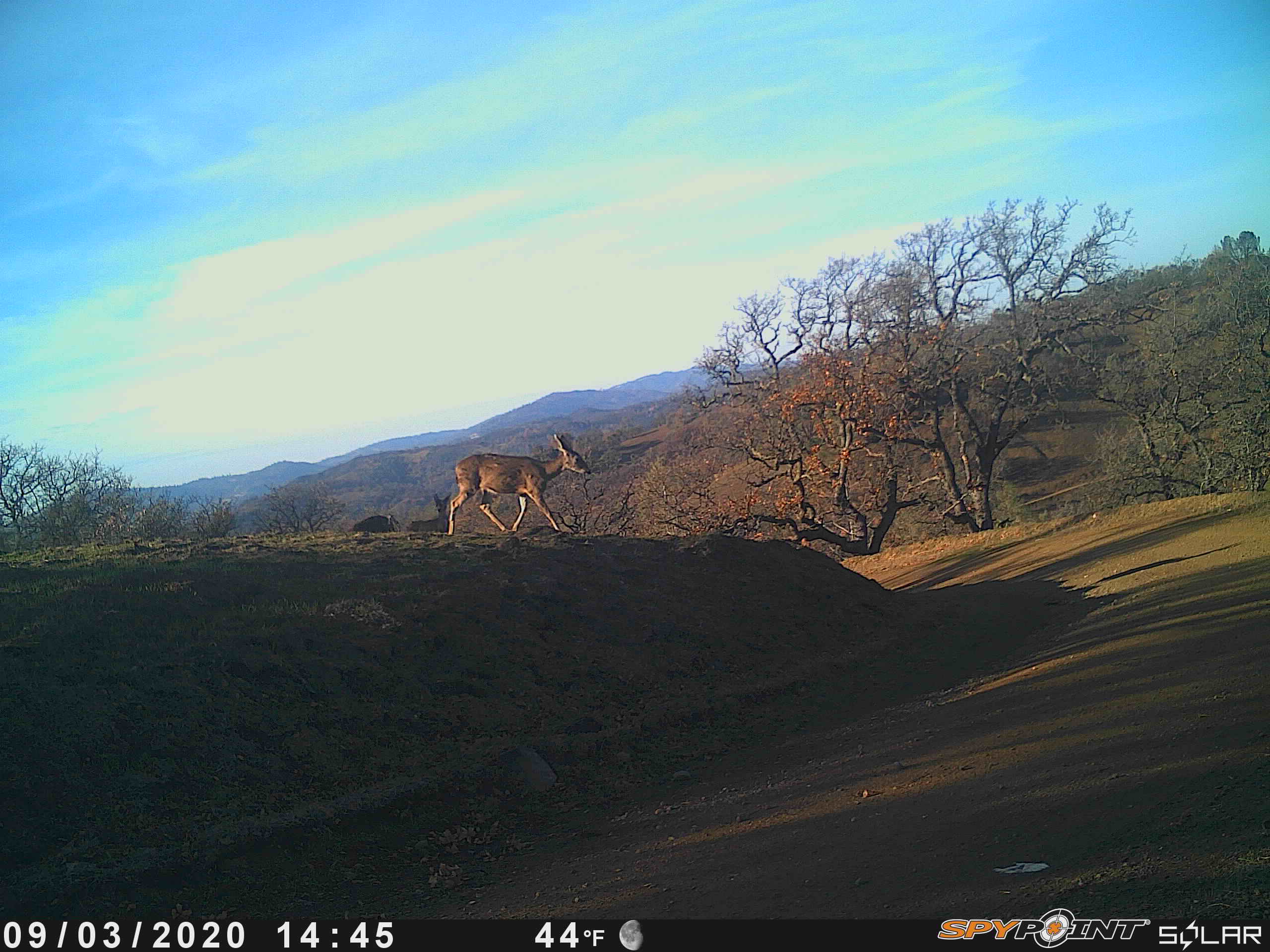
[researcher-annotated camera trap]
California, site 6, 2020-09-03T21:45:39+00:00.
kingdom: Animalia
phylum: Chordata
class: Mammalia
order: Artiodactyla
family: Cervidae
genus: Odocoileus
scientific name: Odocoileus hemionus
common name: mule deer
Mule deer (Odocoileus hemionus).